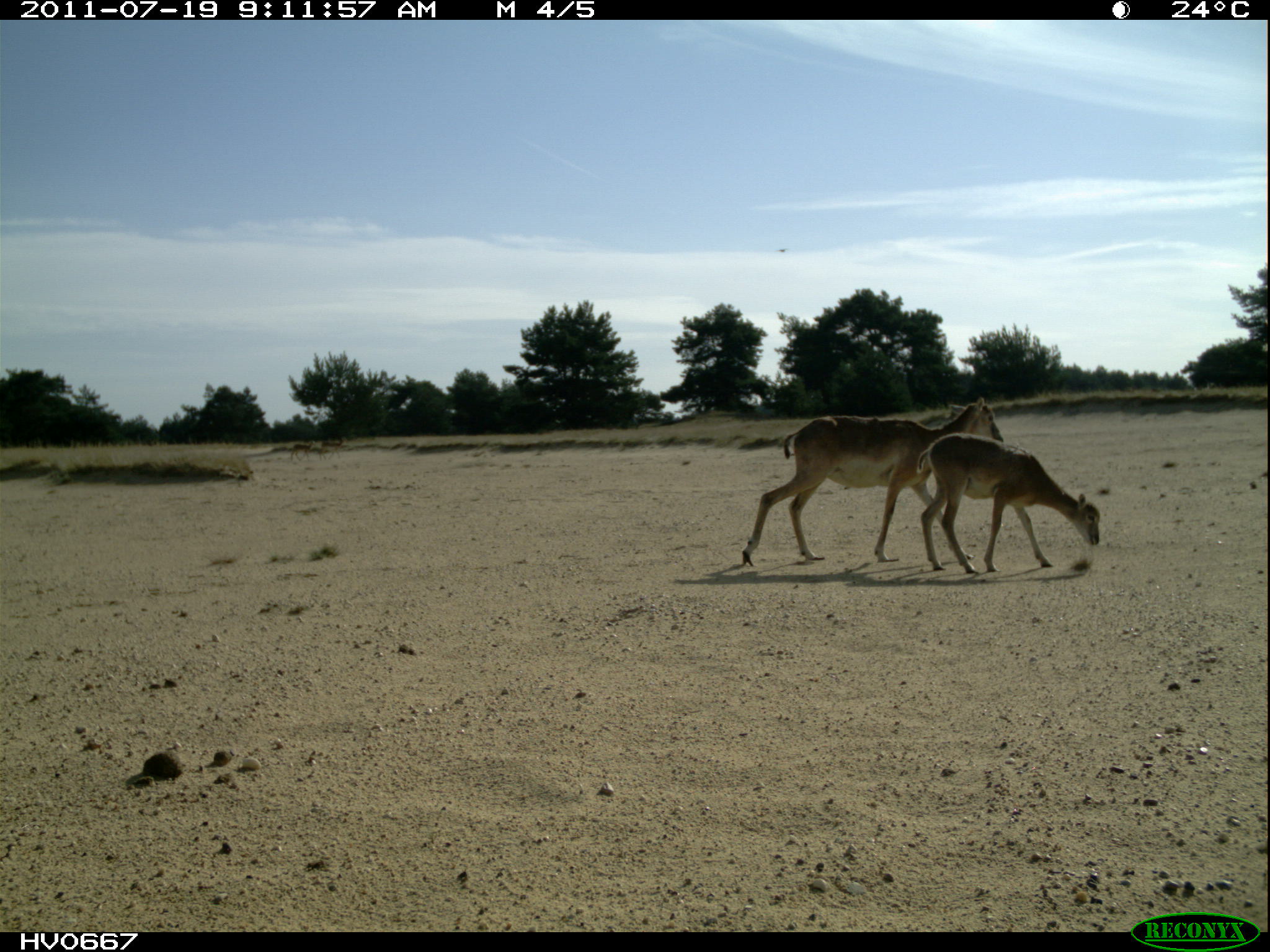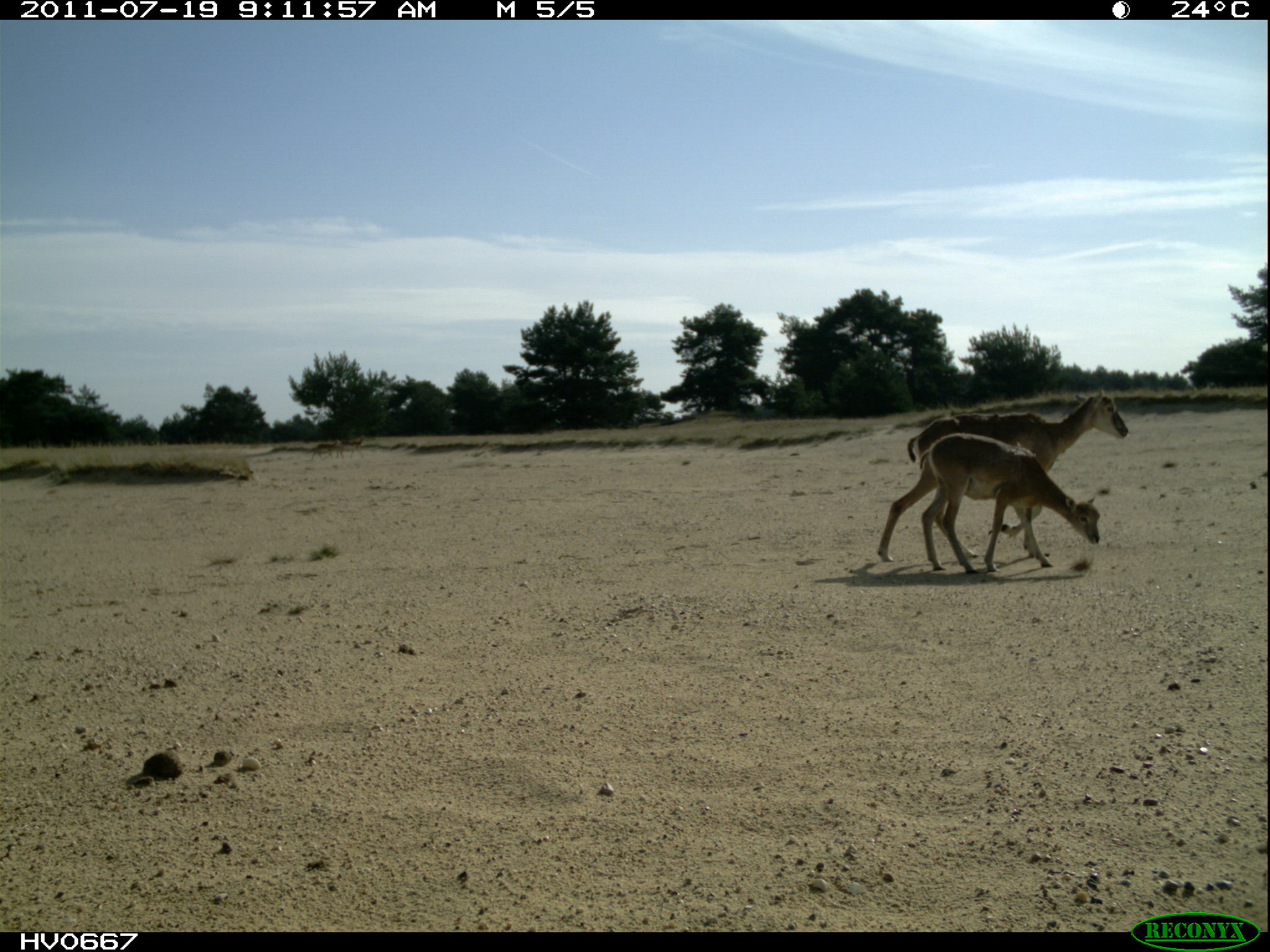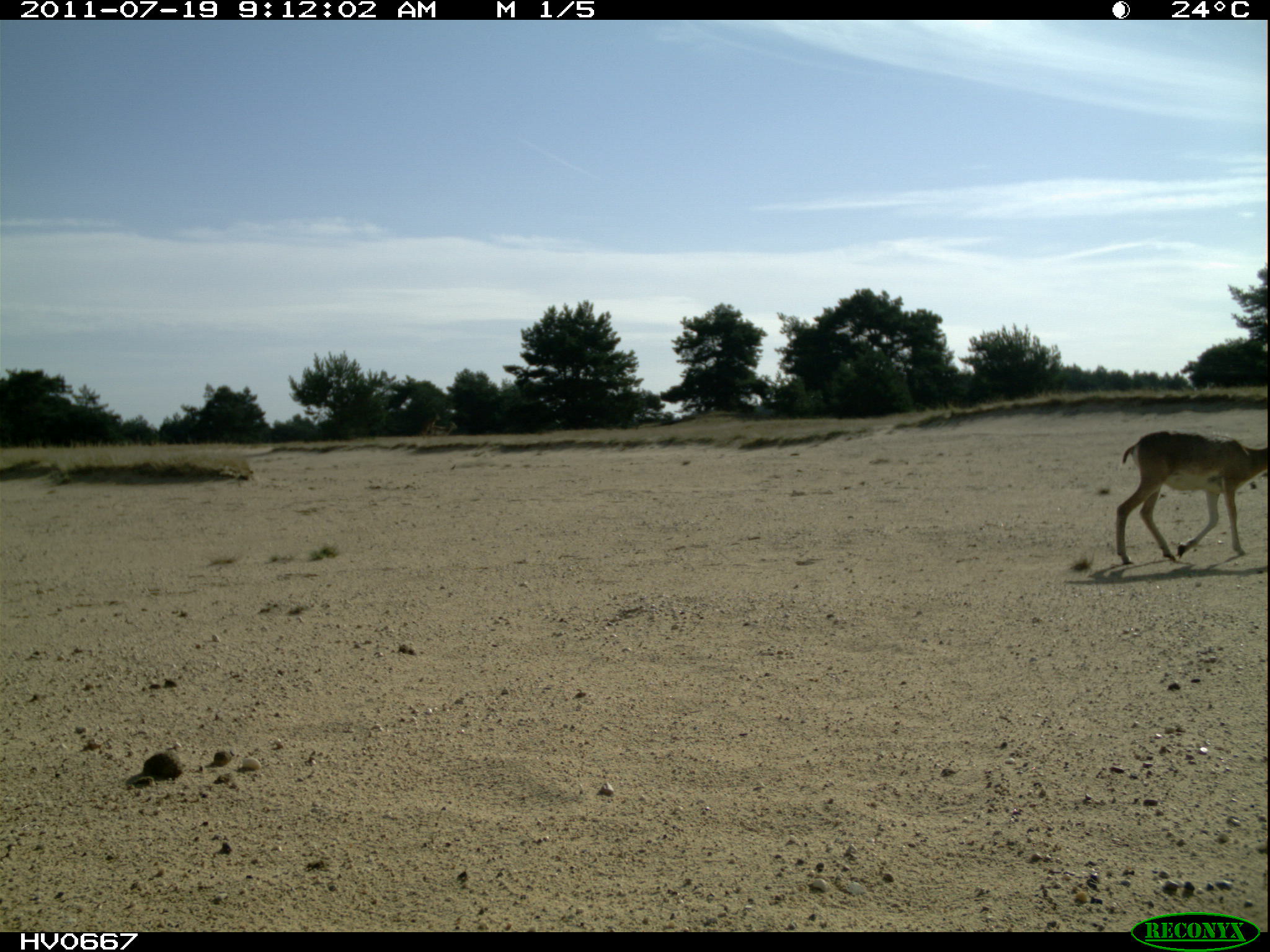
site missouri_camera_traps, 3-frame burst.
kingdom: Animalia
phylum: Chordata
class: Mammalia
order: Artiodactyla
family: Bovidae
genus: Ovis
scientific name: Ovis ammon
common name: mouflon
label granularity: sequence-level